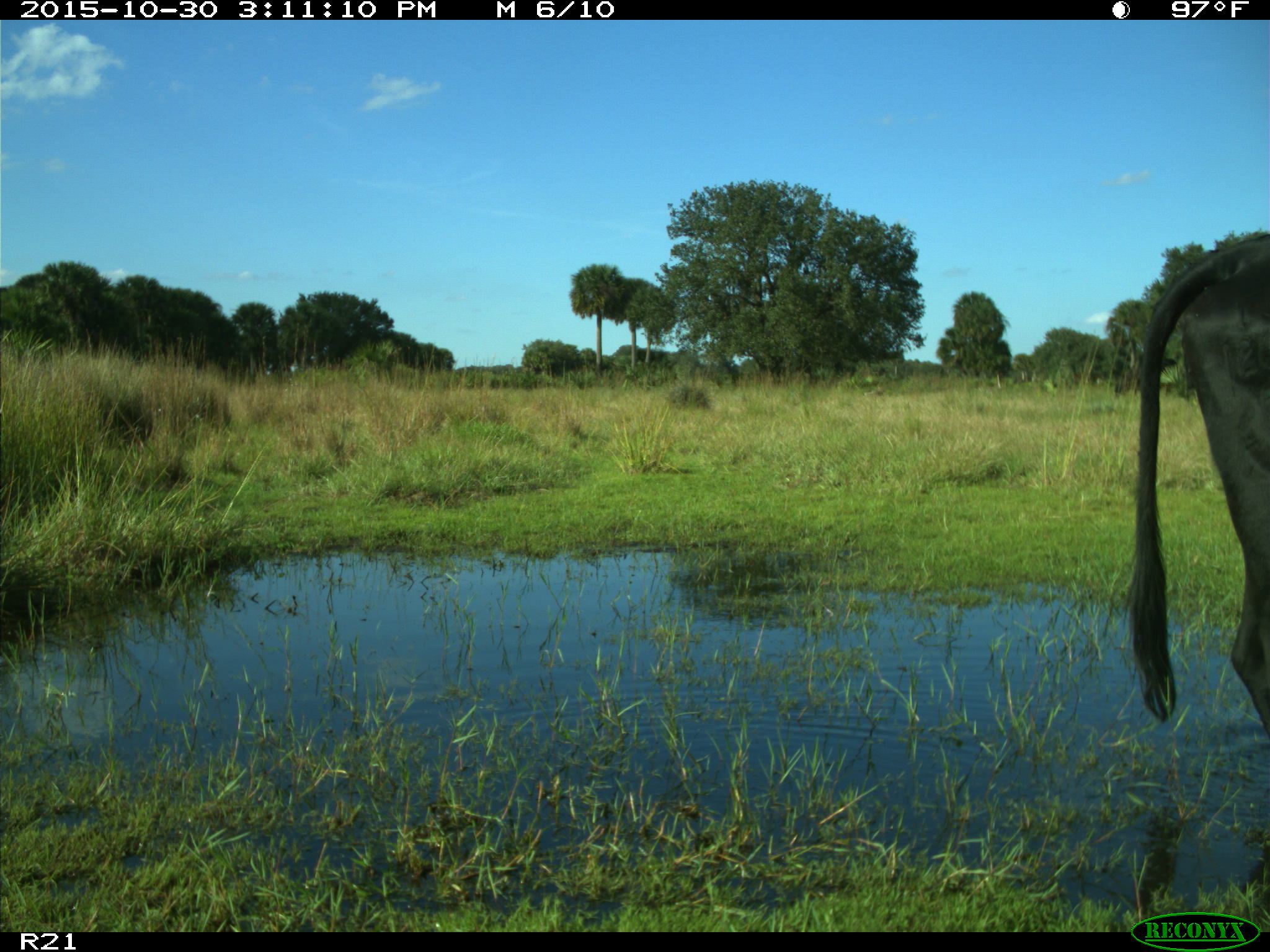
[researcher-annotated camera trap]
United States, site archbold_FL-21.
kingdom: Animalia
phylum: Chordata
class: Mammalia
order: Artiodactyla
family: Bovidae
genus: Bos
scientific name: Bos taurus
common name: domestic cow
Bos taurus (domestic cow).